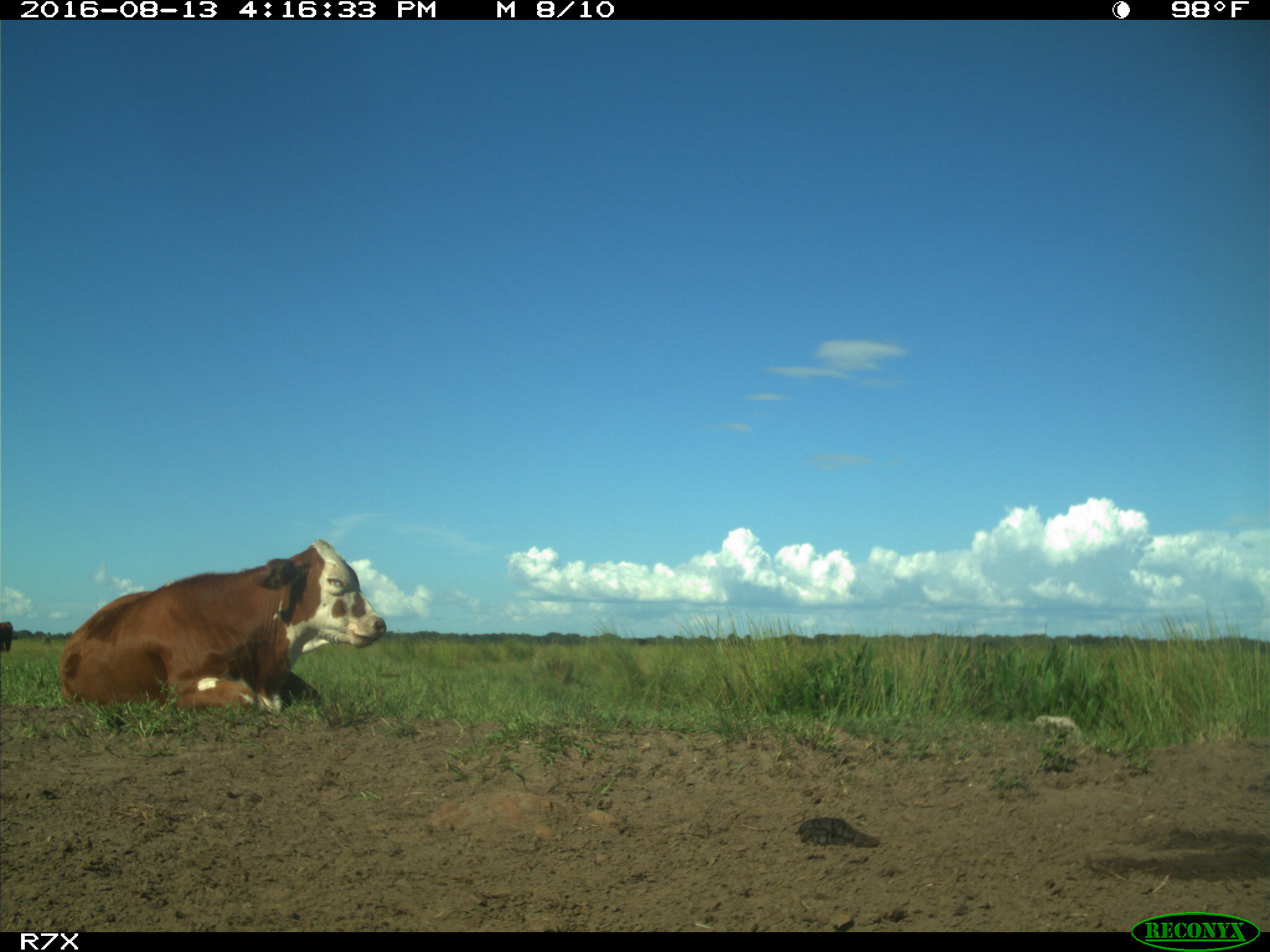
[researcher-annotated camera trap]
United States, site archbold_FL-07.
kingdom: Animalia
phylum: Chordata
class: Mammalia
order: Artiodactyla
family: Bovidae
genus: Bos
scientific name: Bos taurus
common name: domestic cow